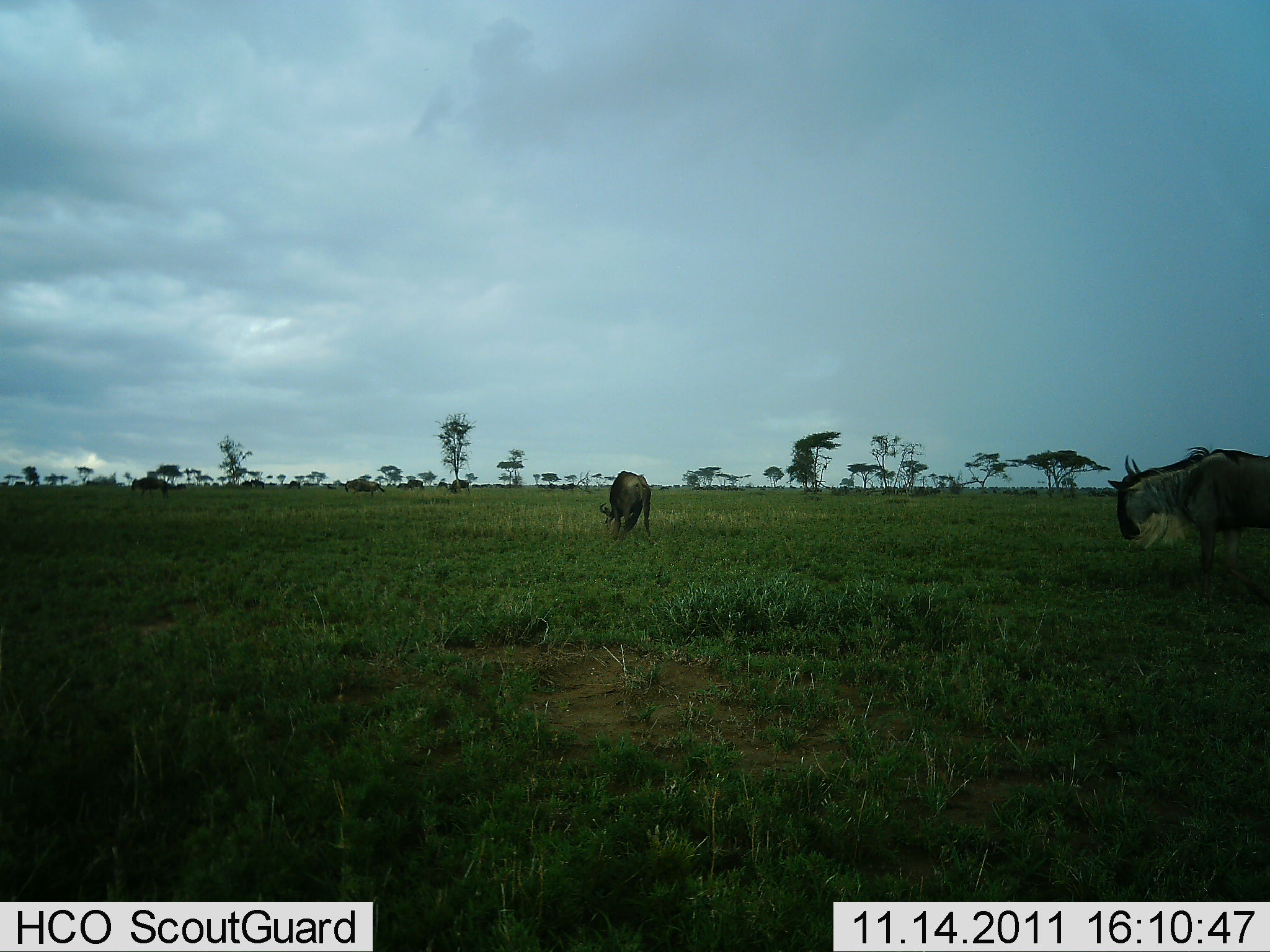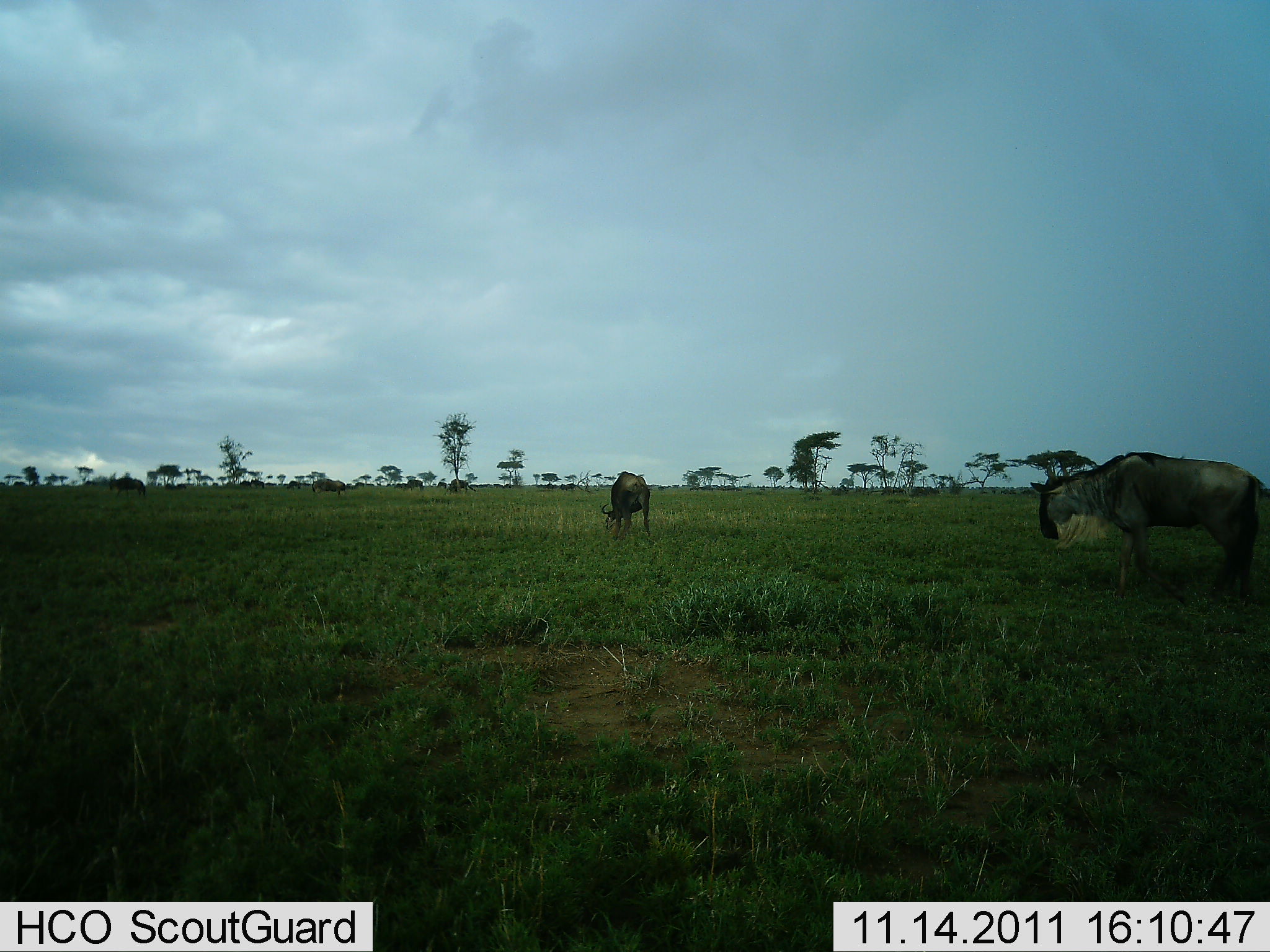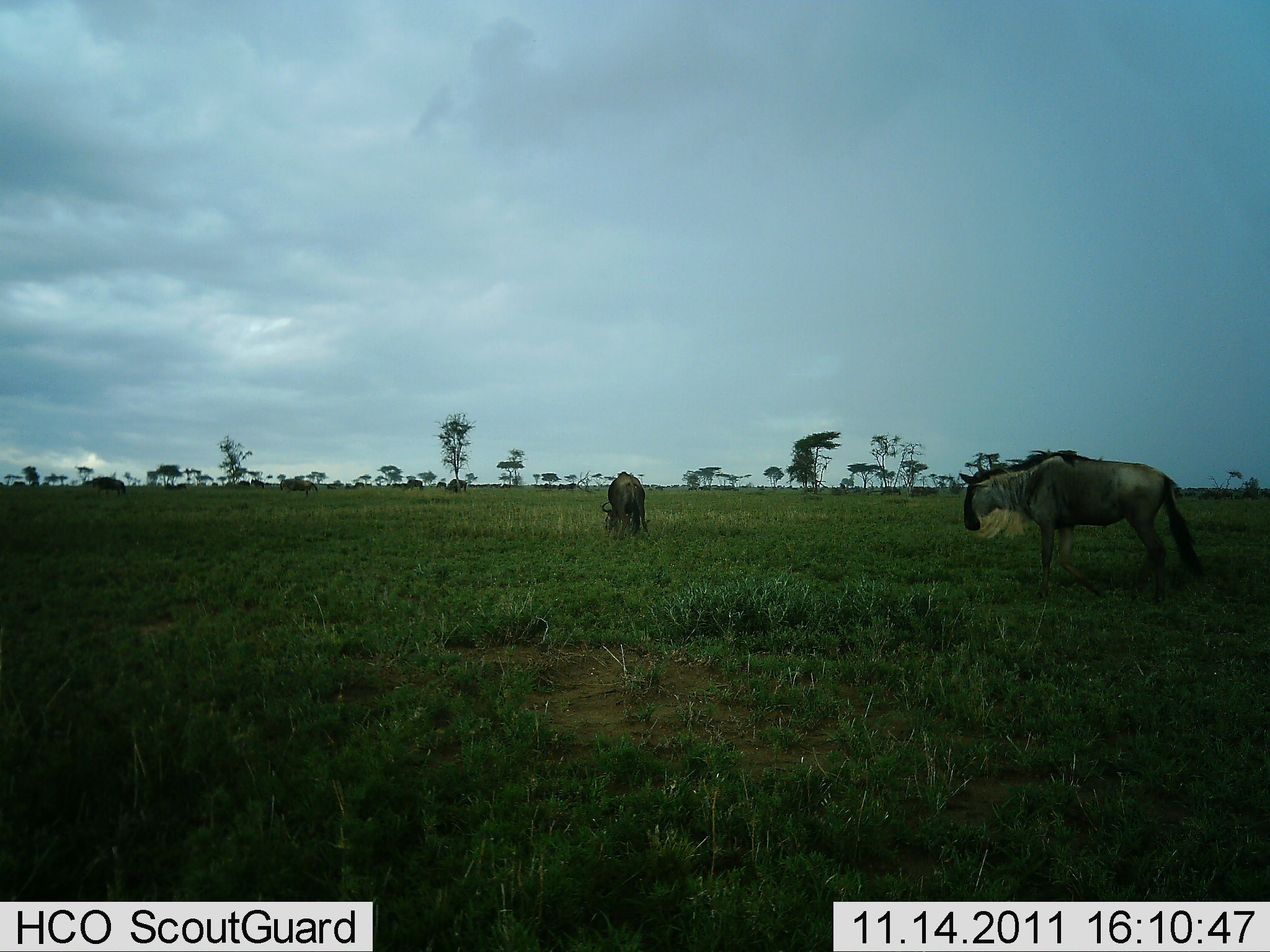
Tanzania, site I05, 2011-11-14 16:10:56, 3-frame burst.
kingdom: Animalia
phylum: Chordata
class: Mammalia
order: Artiodactyla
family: Bovidae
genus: Connochaetes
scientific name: Connochaetes taurinus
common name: blue wildebeest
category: wildebeest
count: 4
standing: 29%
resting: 0%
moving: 57%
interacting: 0%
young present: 0%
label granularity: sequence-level